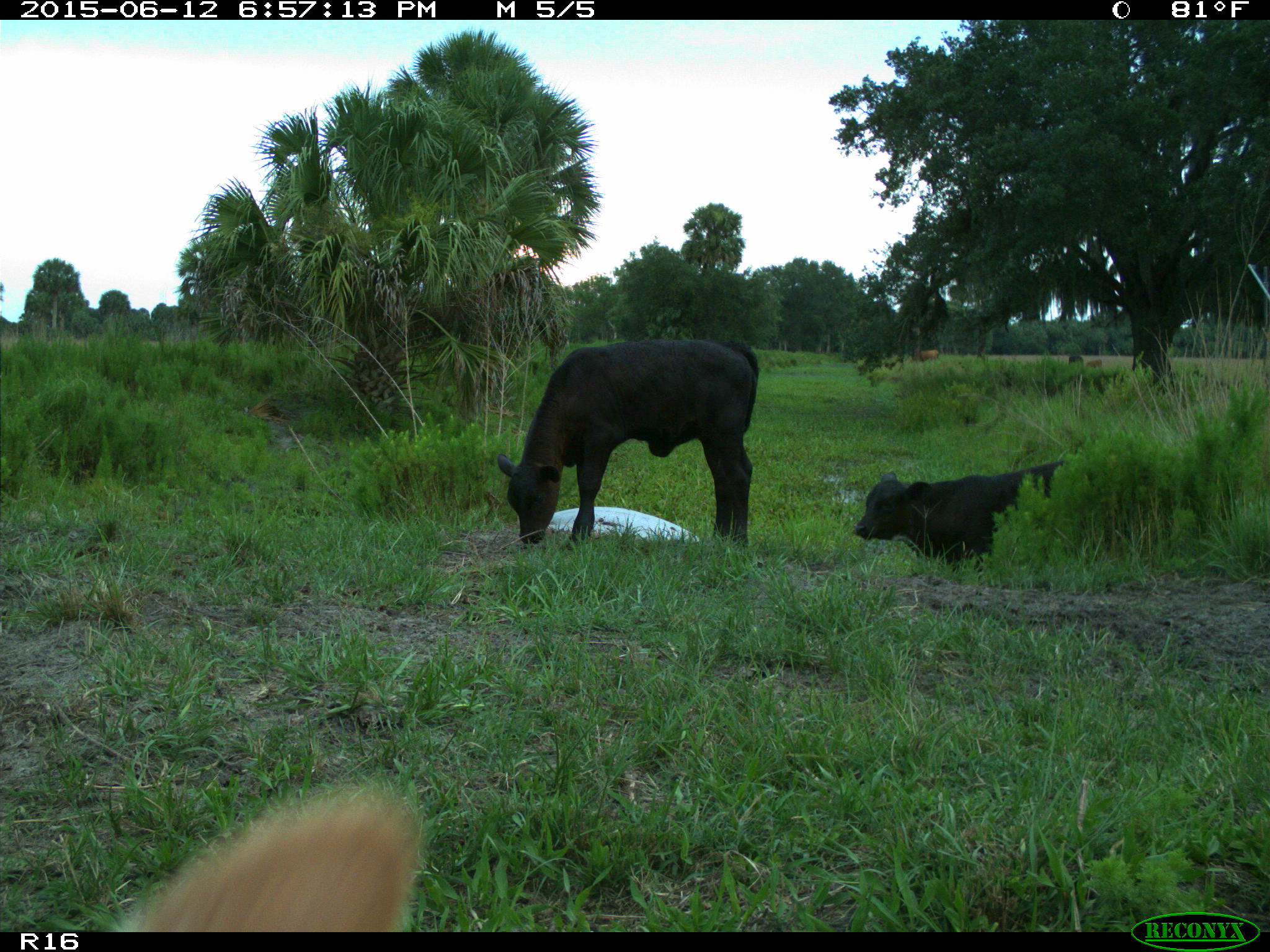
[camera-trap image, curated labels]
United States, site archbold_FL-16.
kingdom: Animalia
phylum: Chordata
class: Mammalia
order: Artiodactyla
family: Bovidae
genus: Bos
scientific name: Bos taurus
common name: domestic cow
Bos taurus (domestic cow).